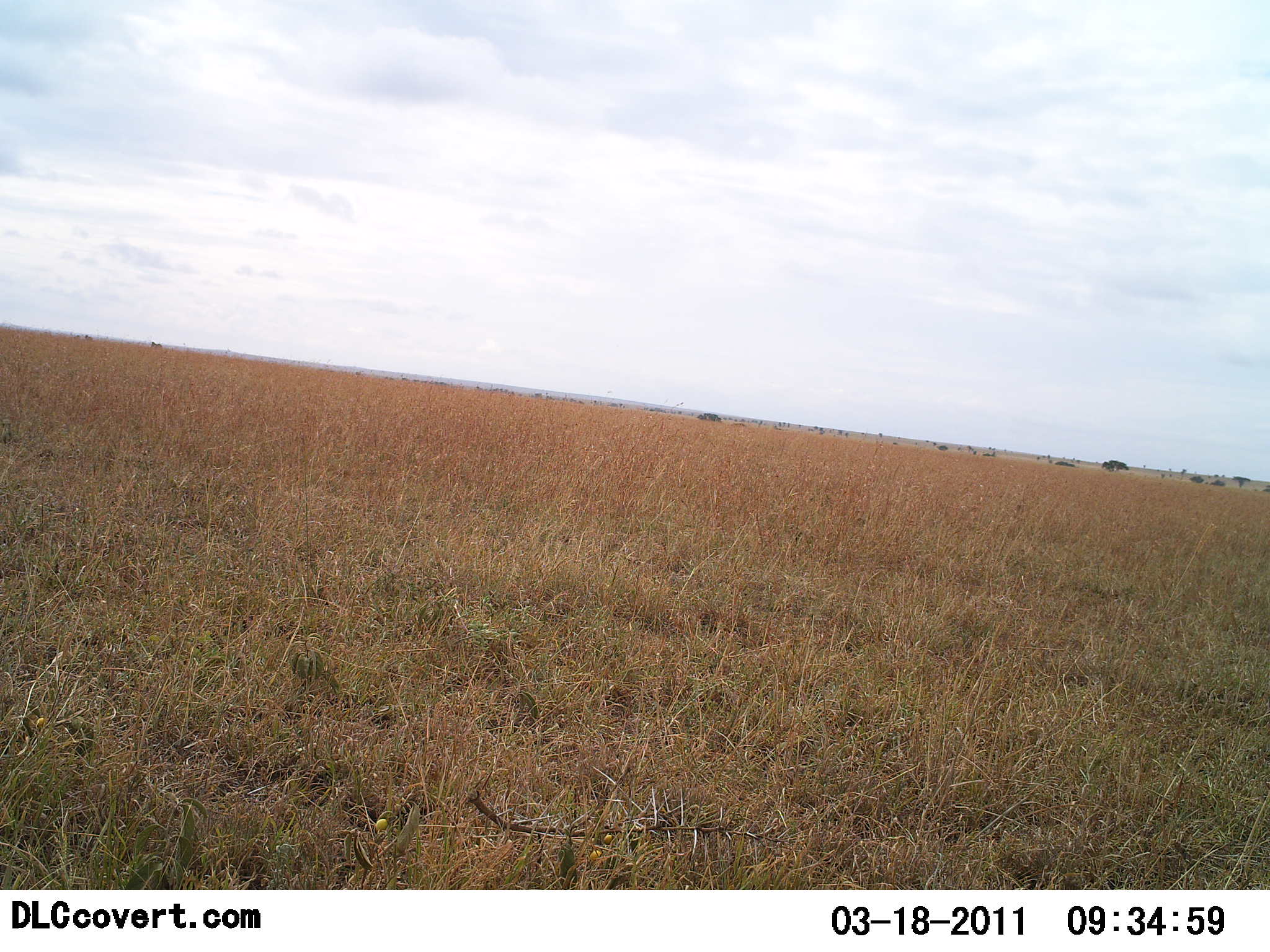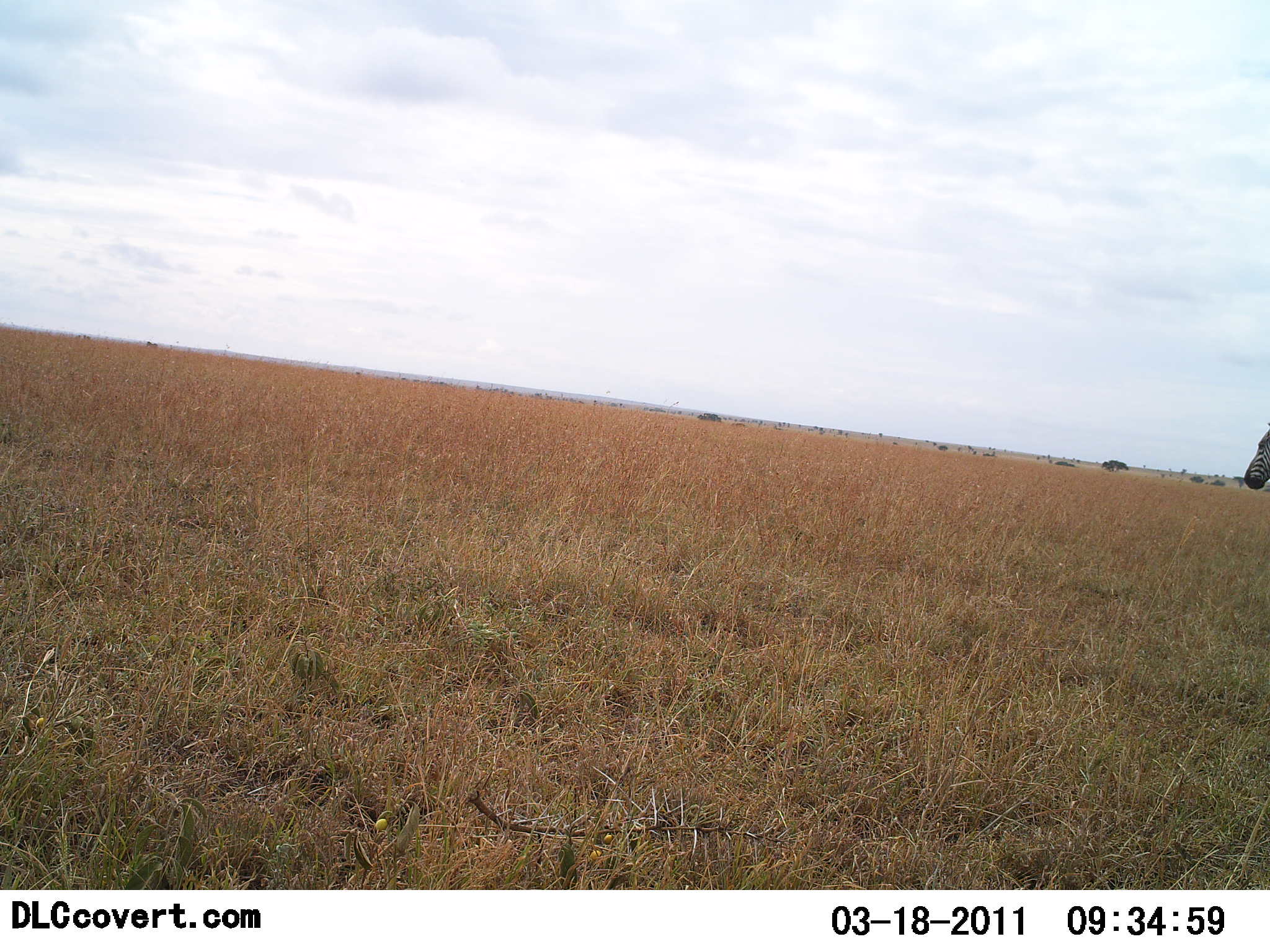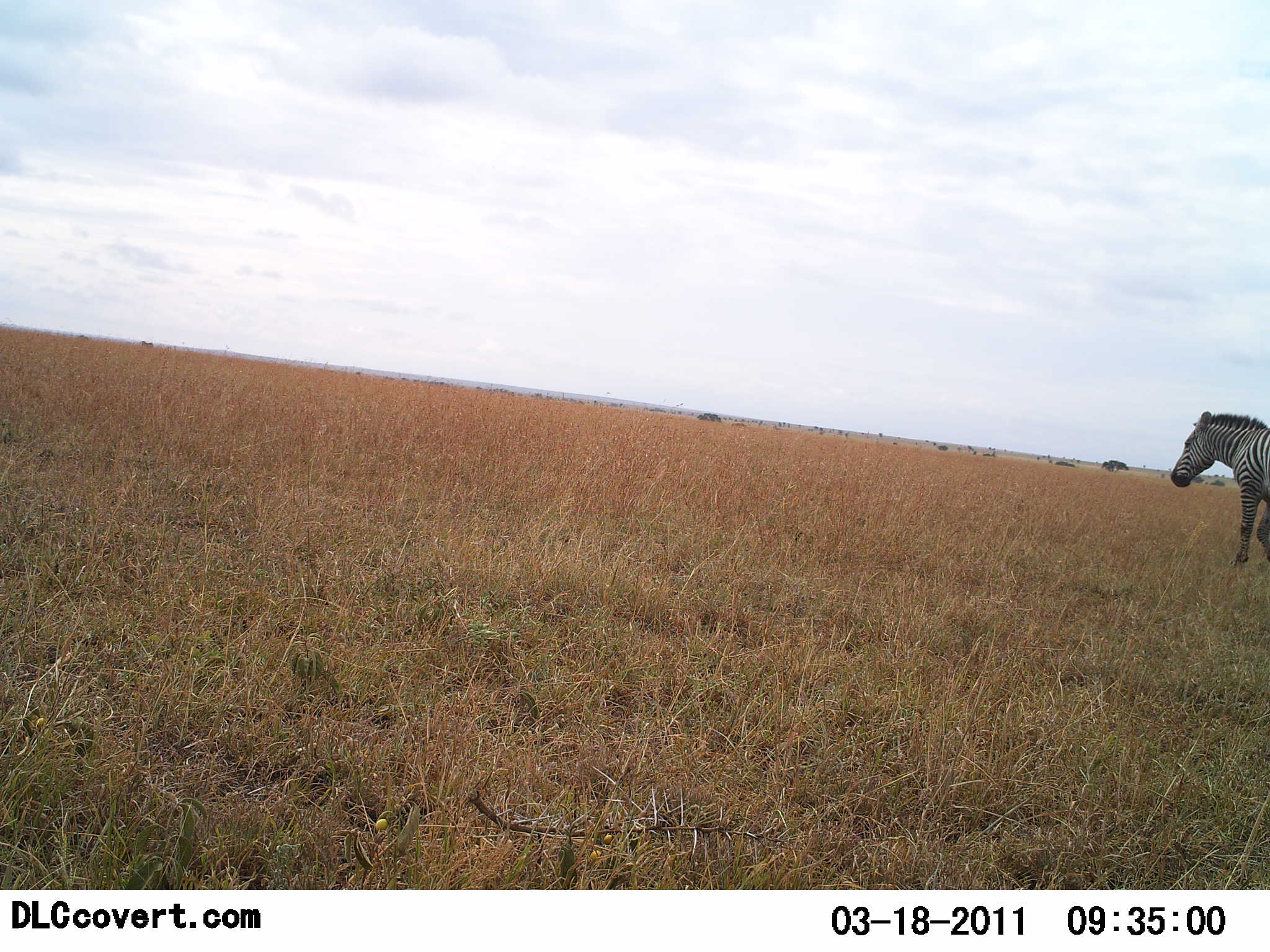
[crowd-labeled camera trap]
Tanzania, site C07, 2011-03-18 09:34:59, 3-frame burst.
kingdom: Animalia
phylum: Chordata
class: Mammalia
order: Perissodactyla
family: Equidae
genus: Equus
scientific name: Equus quagga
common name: plains zebra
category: zebra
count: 1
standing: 7%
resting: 0%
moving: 100%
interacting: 0%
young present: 0%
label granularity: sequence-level